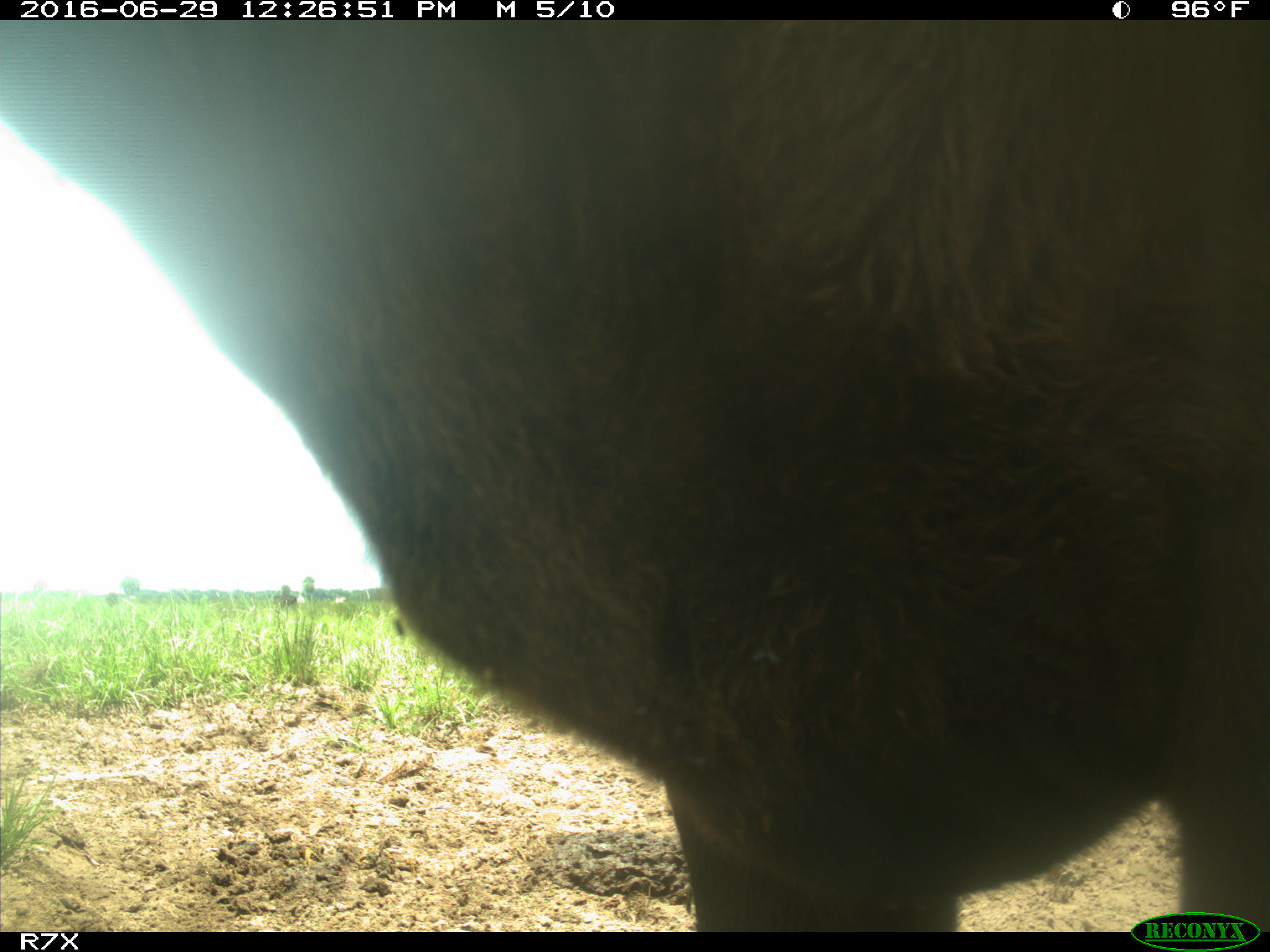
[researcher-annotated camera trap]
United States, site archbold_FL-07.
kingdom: Animalia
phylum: Chordata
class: Mammalia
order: Artiodactyla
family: Bovidae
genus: Bos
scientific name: Bos taurus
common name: domestic cow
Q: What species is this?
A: Bos taurus (domestic cow).